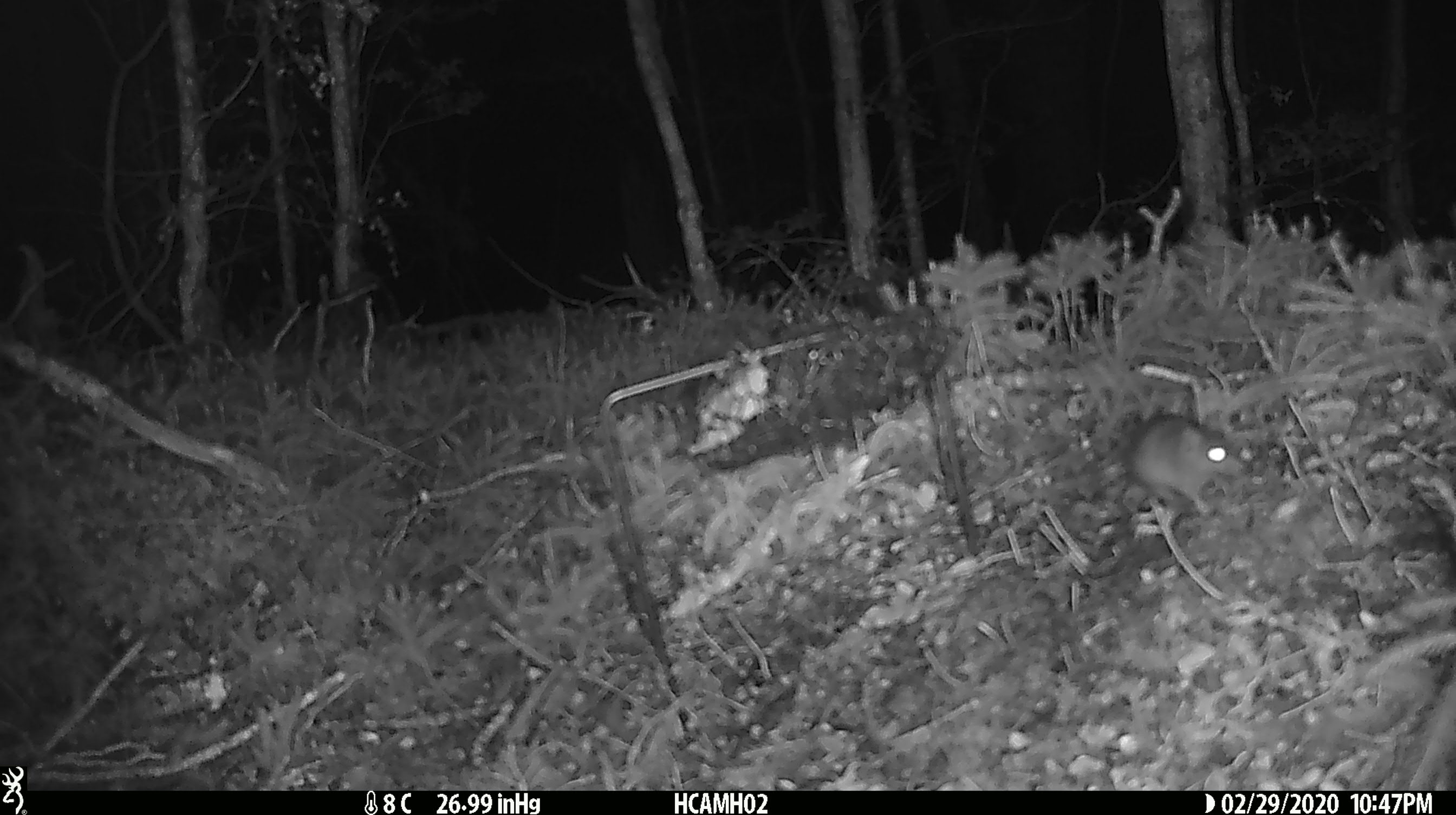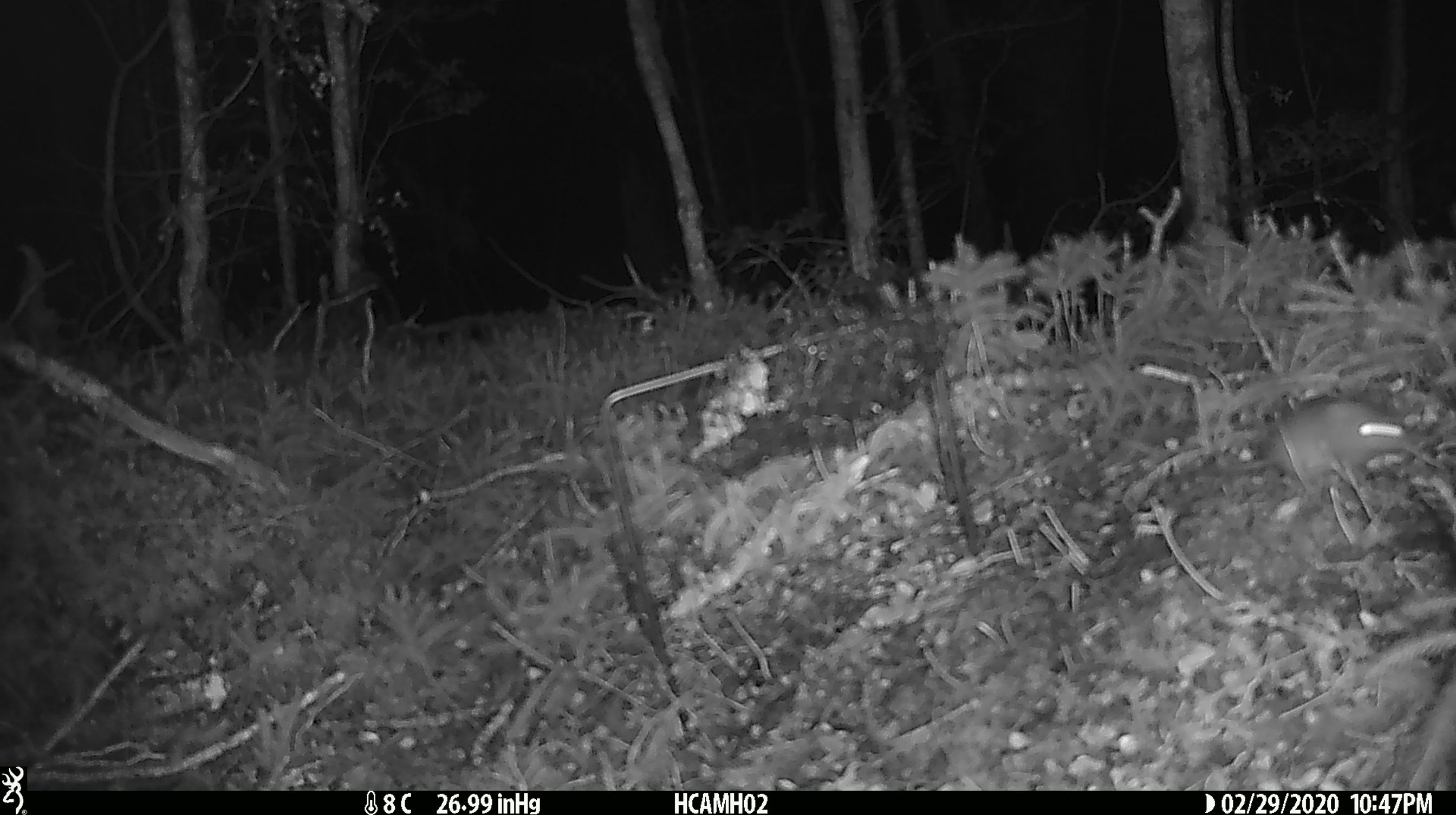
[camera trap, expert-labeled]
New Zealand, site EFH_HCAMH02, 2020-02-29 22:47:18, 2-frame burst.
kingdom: Animalia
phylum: Chordata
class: Mammalia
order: Rodentia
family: Muridae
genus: Mus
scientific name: Mus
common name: mouse